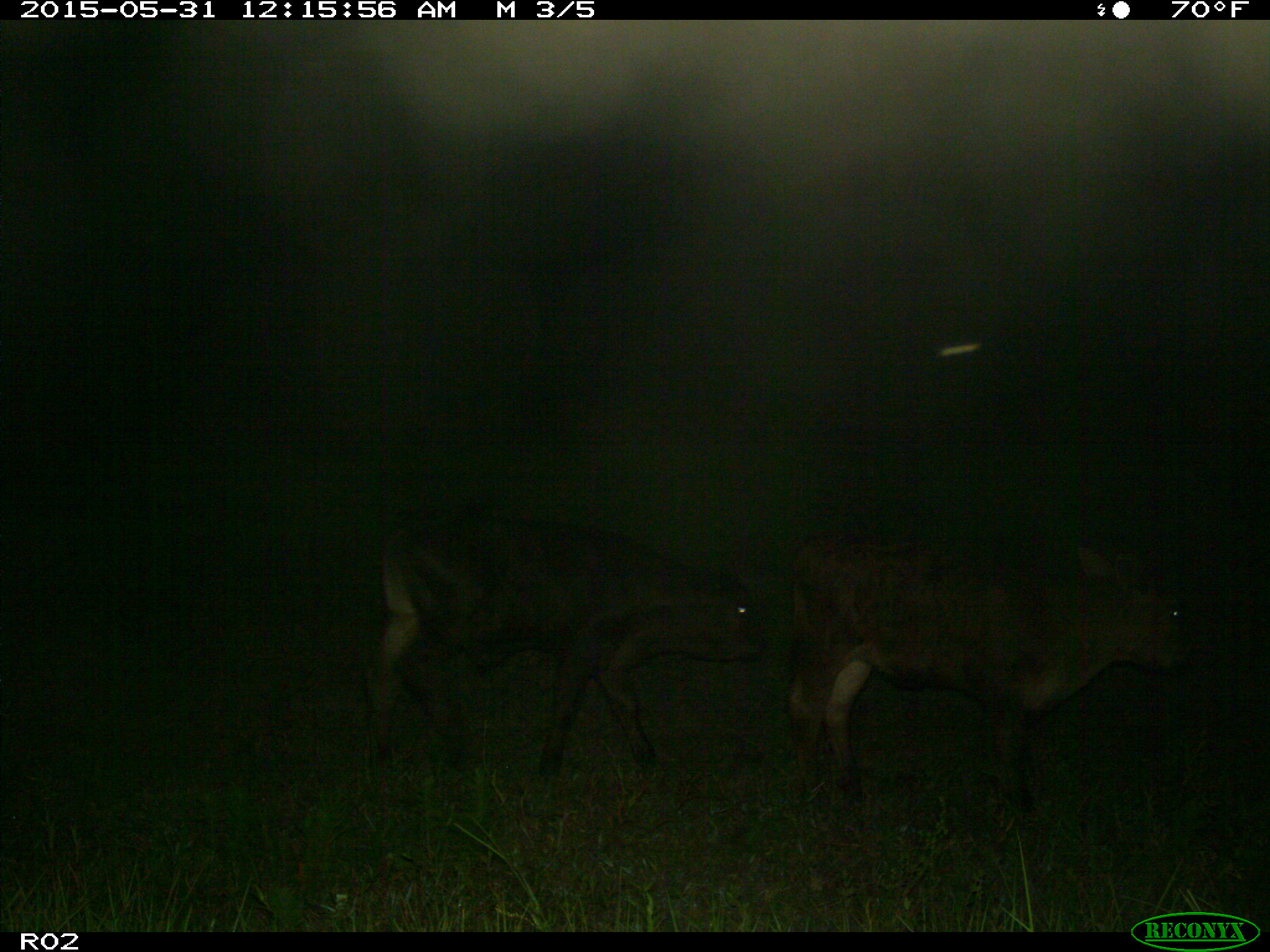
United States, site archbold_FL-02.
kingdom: Animalia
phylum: Chordata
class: Mammalia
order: Artiodactyla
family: Bovidae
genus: Bos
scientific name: Bos taurus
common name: domestic cow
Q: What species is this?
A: Bos taurus (domestic cow).